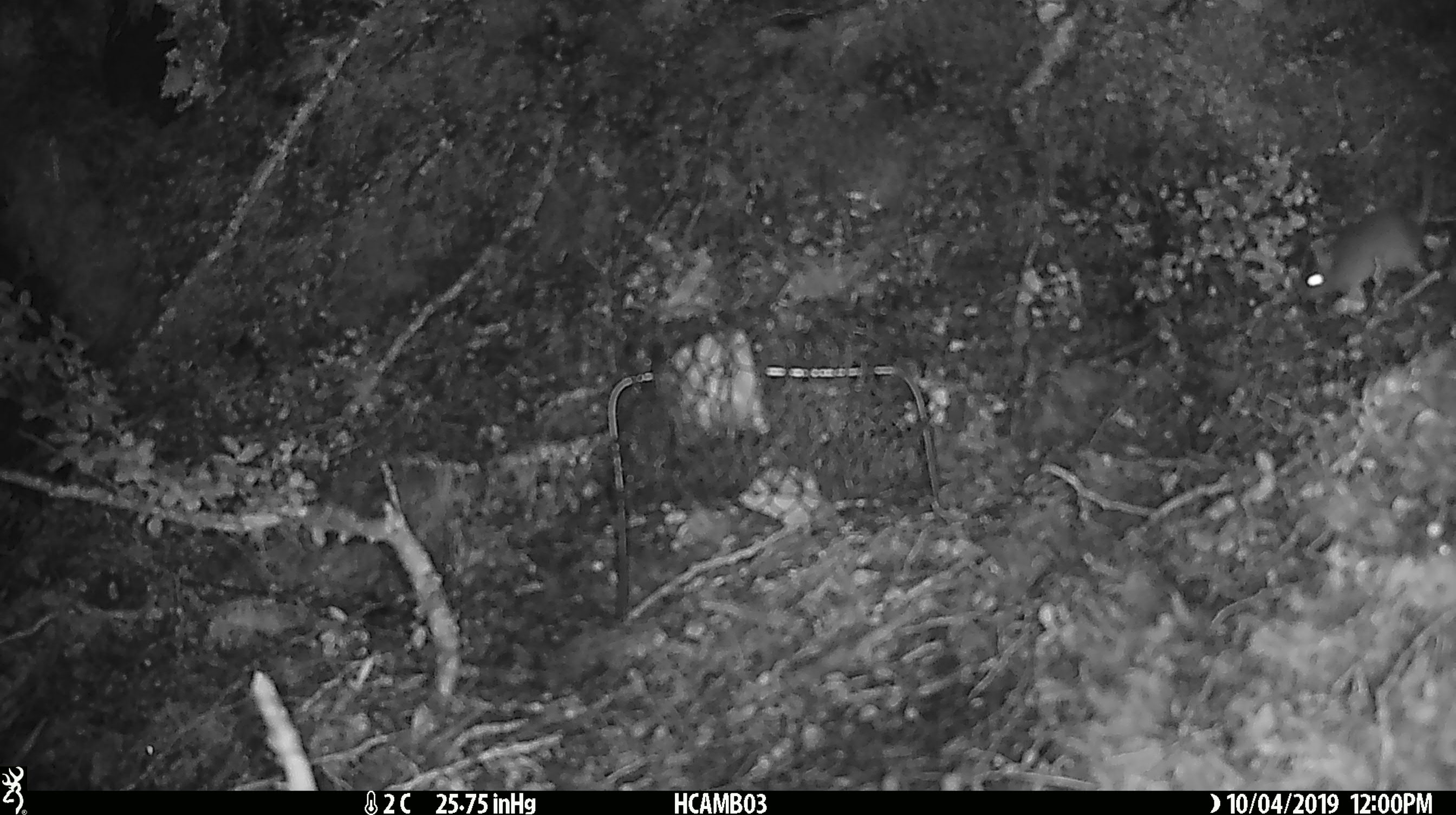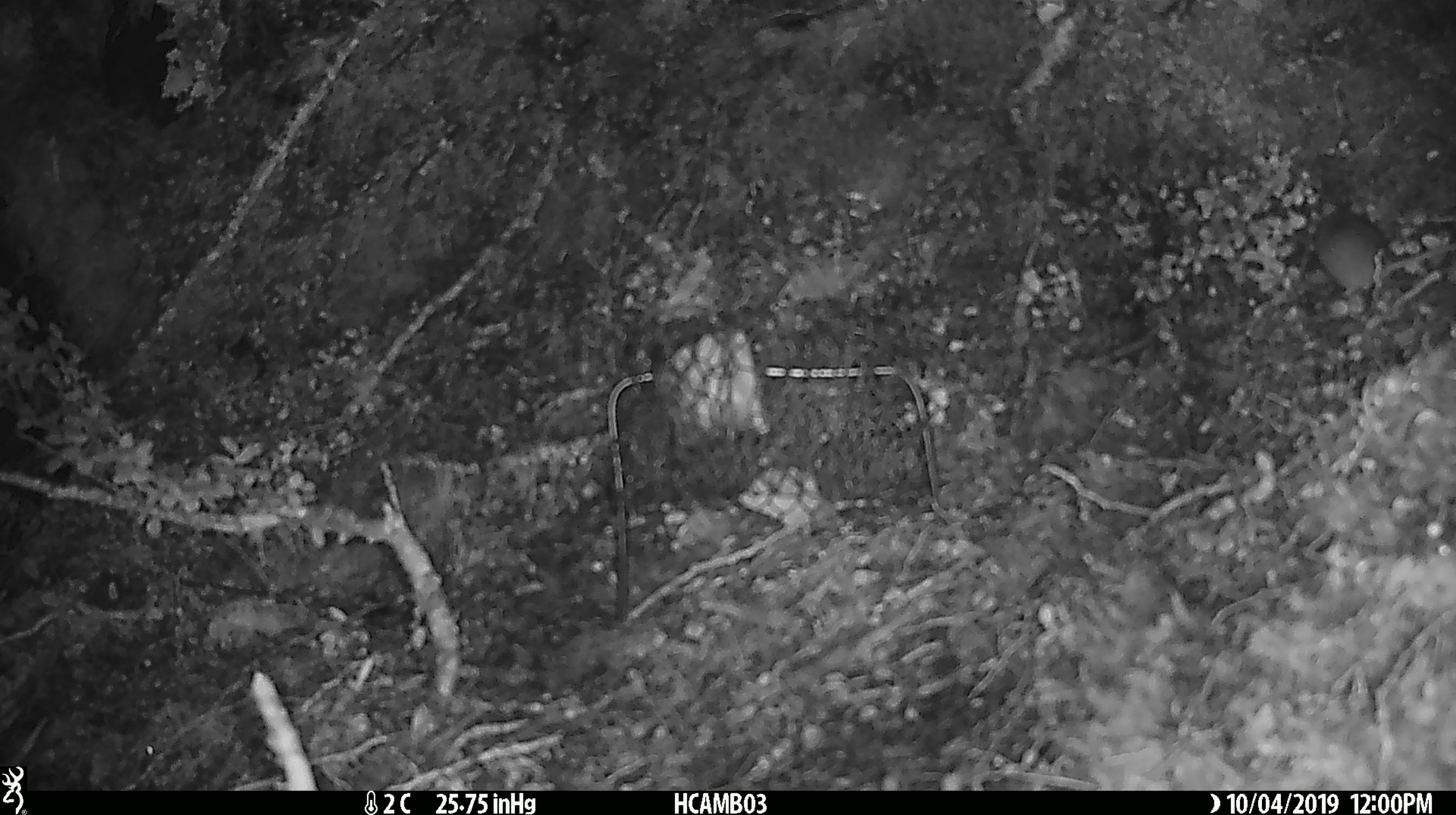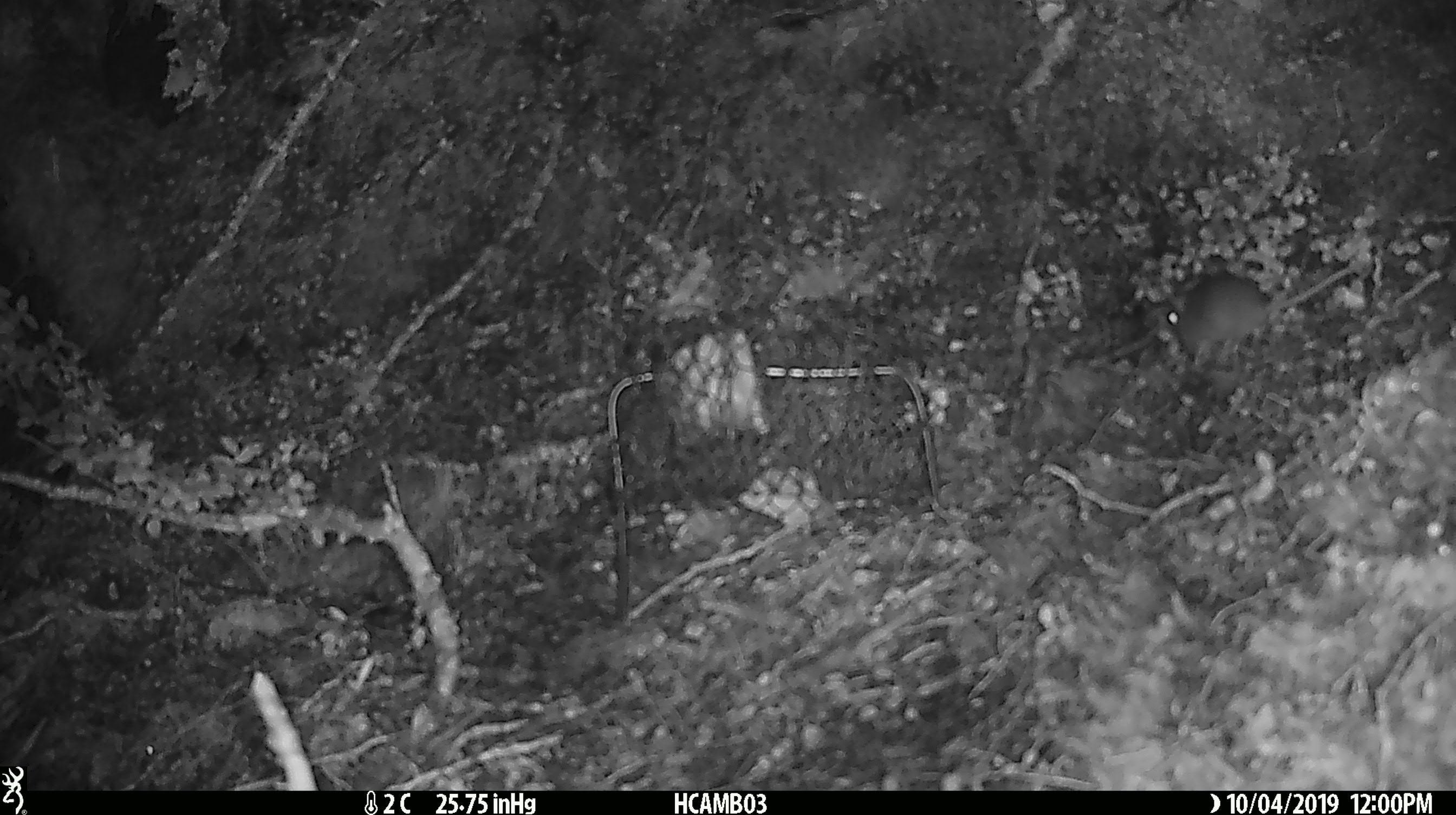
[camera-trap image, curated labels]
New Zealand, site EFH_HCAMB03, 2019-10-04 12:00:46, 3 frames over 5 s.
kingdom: Animalia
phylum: Chordata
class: Mammalia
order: Rodentia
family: Muridae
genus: Mus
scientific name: Mus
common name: mouse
Mouse (Mus).